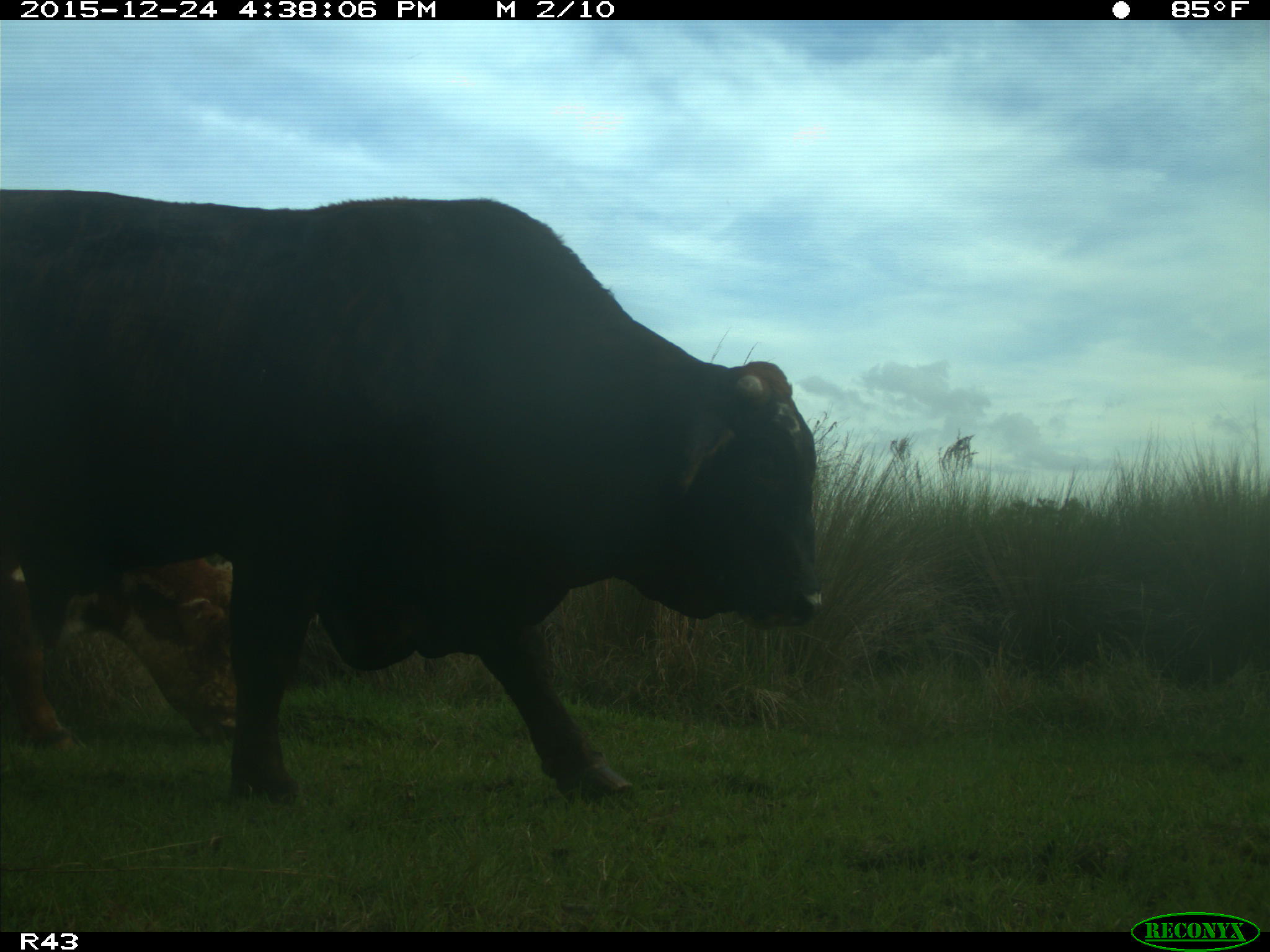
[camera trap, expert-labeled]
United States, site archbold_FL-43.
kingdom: Animalia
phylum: Chordata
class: Mammalia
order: Artiodactyla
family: Bovidae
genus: Bos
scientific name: Bos taurus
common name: domestic cow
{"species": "Bos taurus (domestic cow)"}